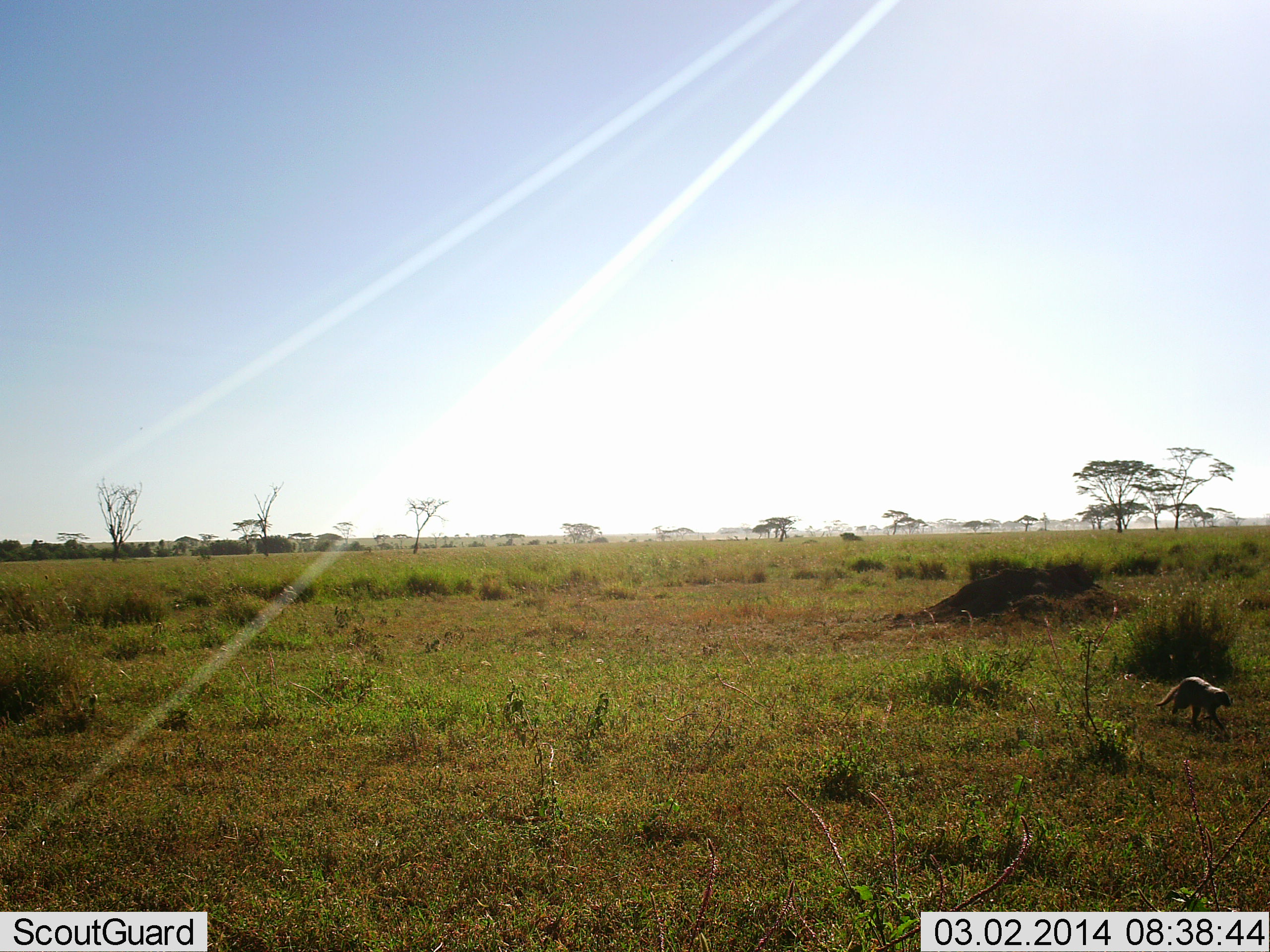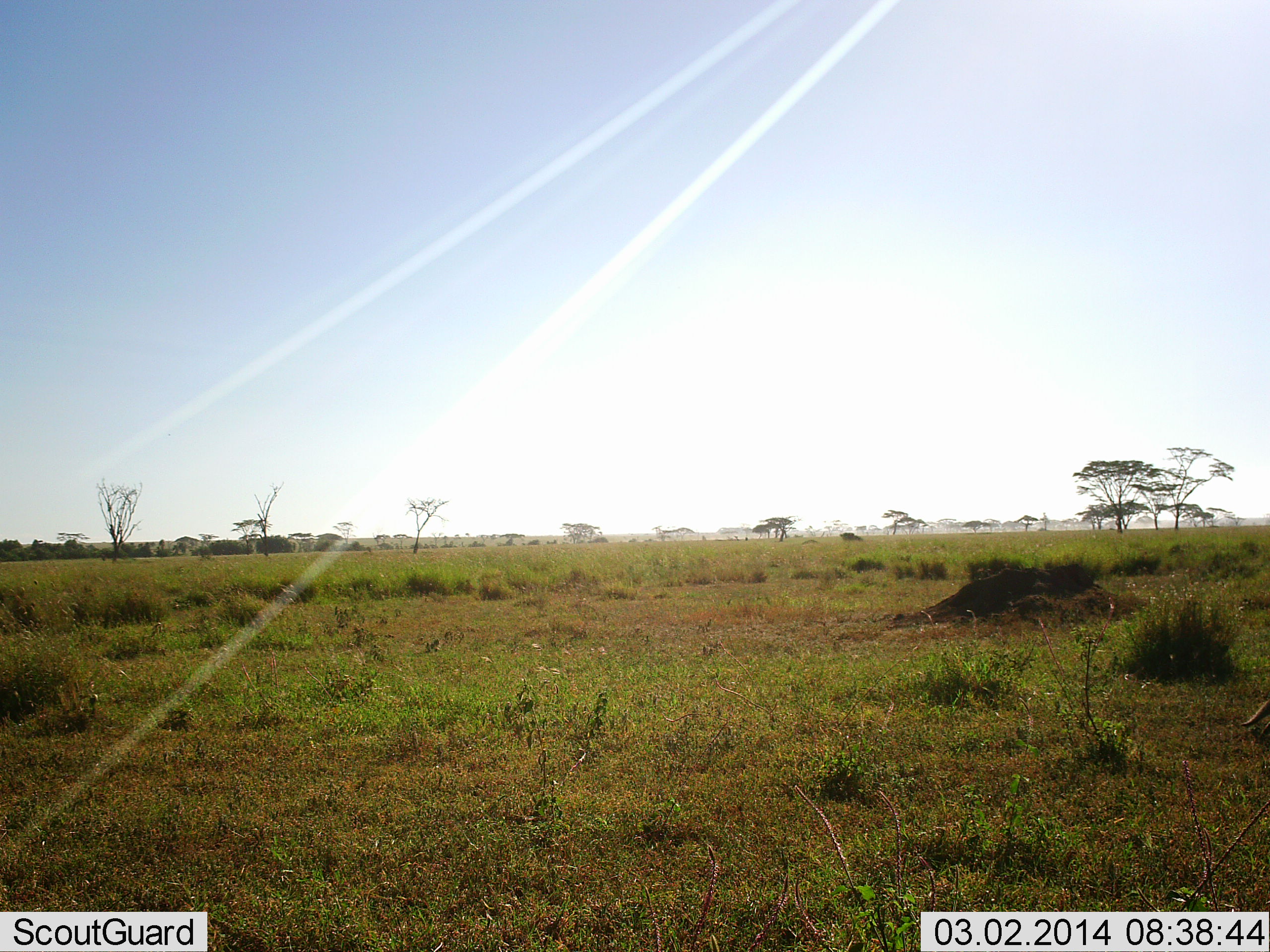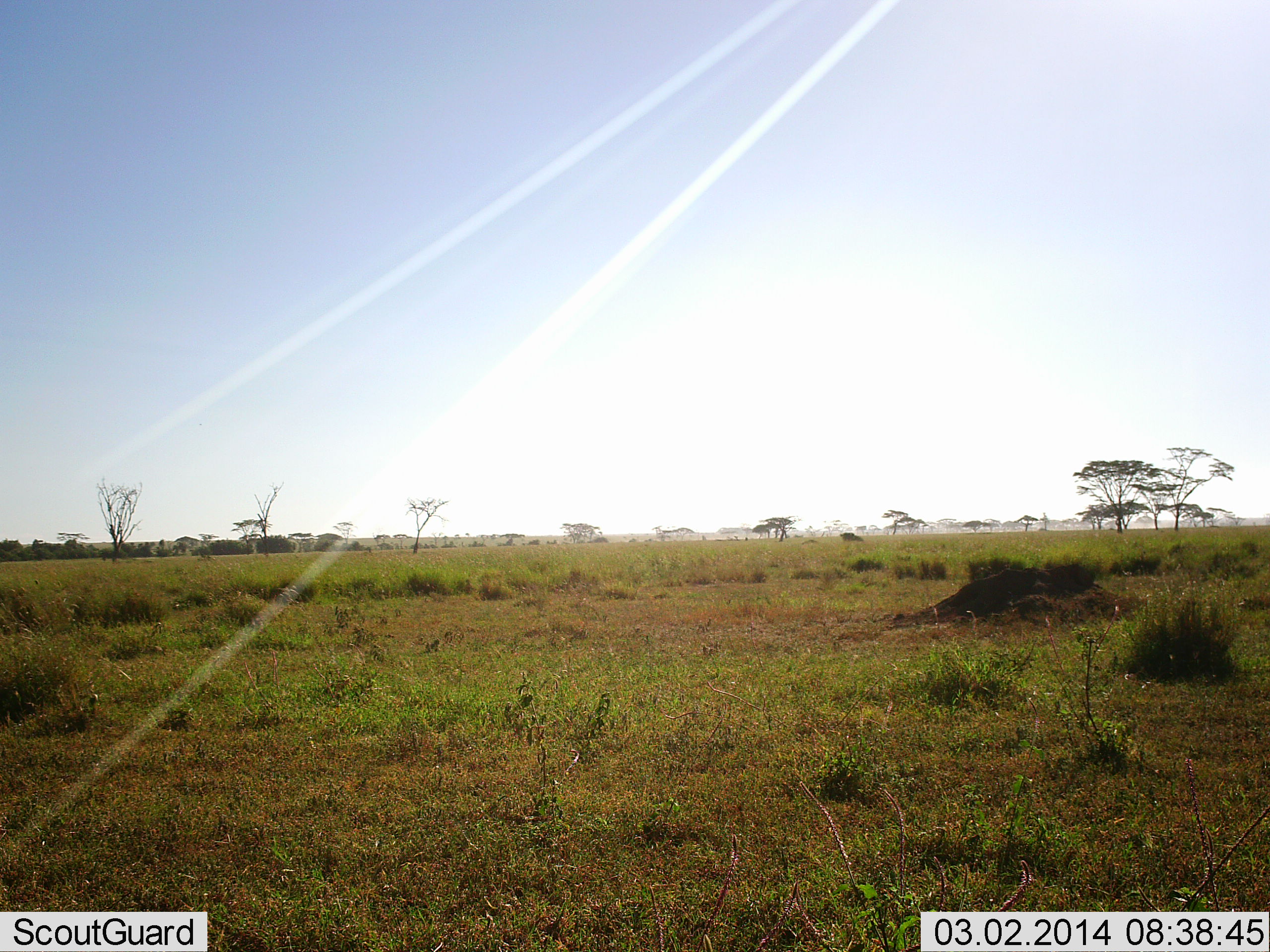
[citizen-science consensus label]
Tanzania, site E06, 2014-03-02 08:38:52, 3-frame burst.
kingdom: Animalia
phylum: Chordata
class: Mammalia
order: Carnivora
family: Herpestidae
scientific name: Herpestidae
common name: mongoose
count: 1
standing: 0%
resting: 0%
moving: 100%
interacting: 0%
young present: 0%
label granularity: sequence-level